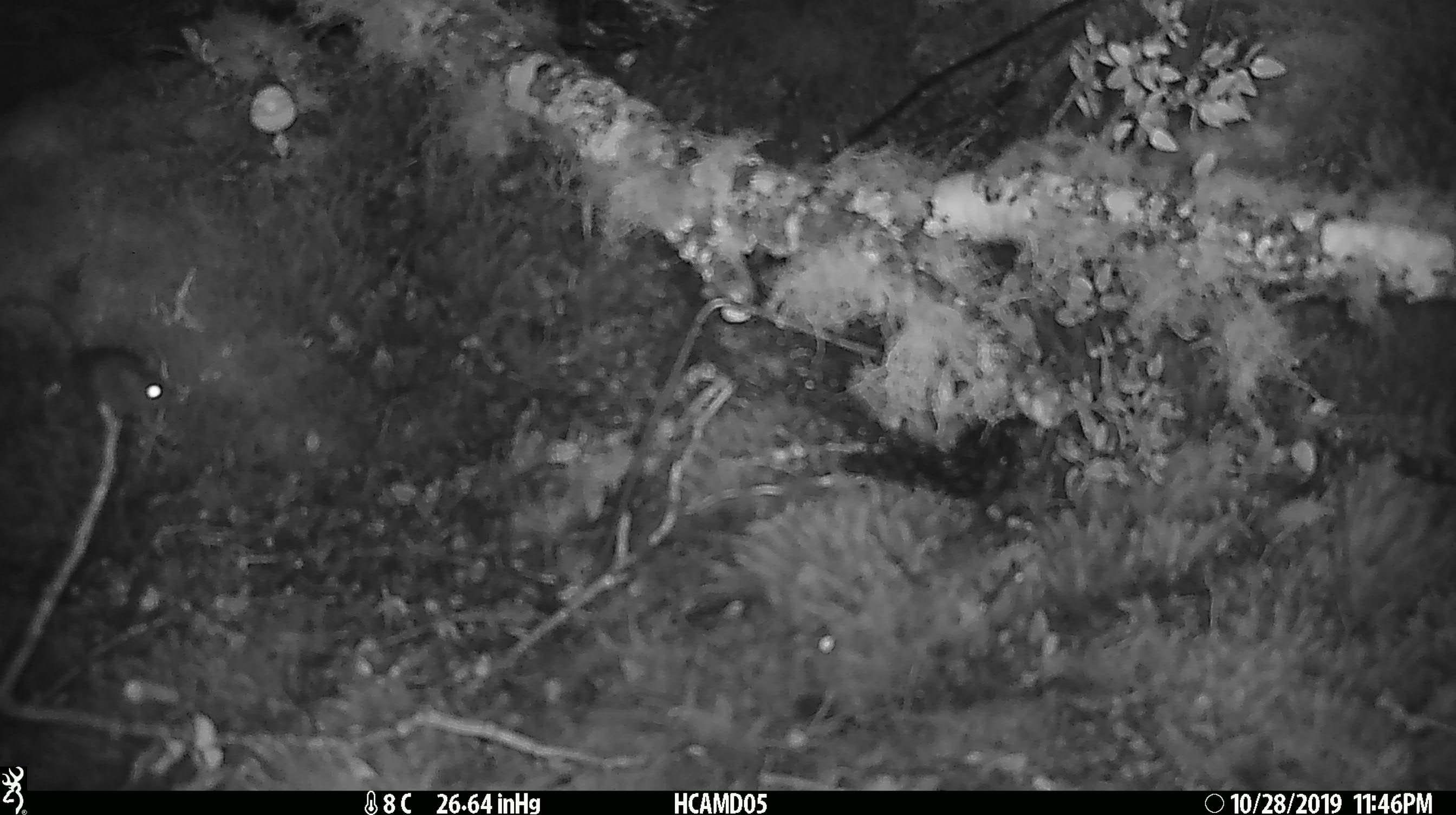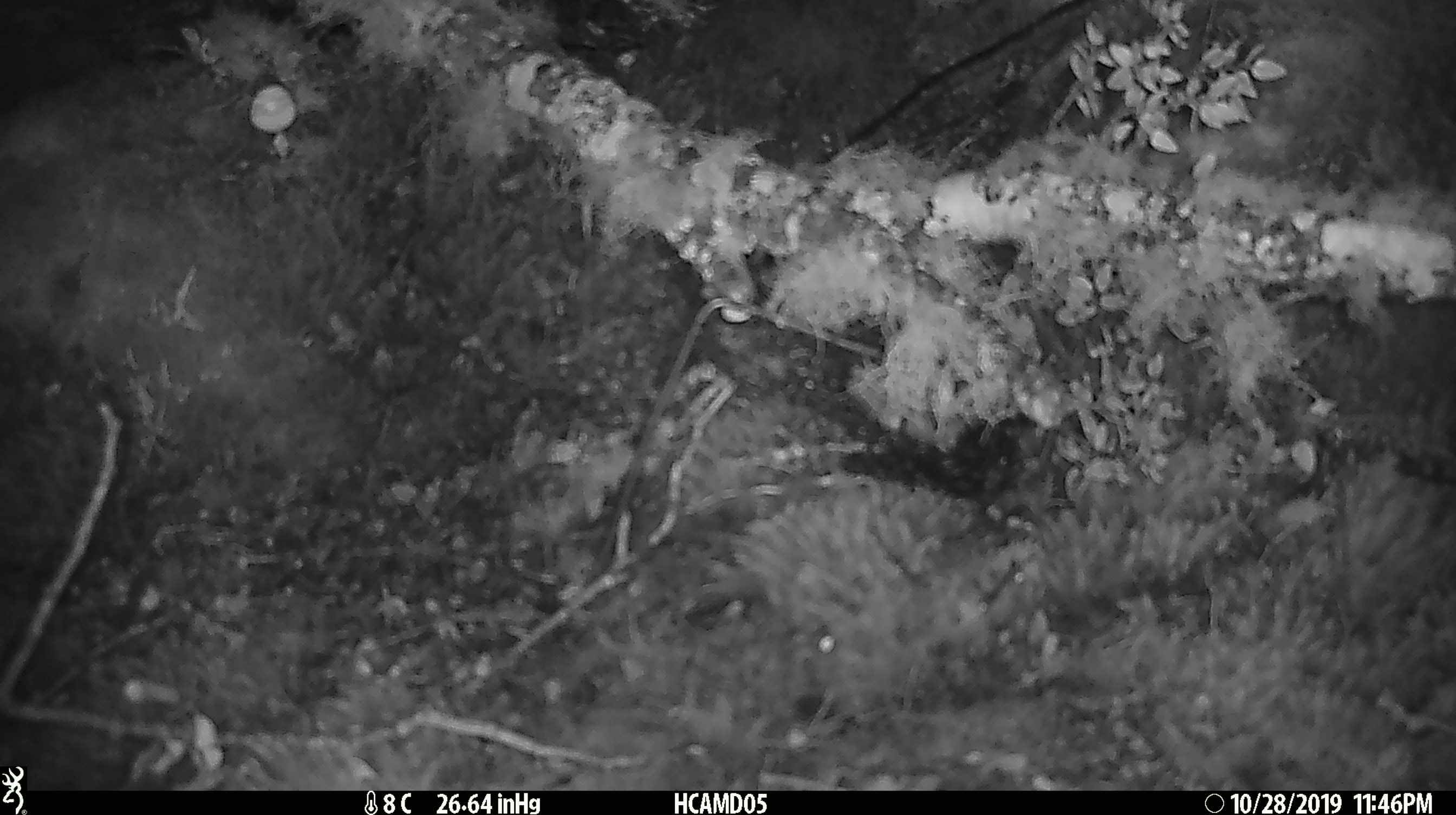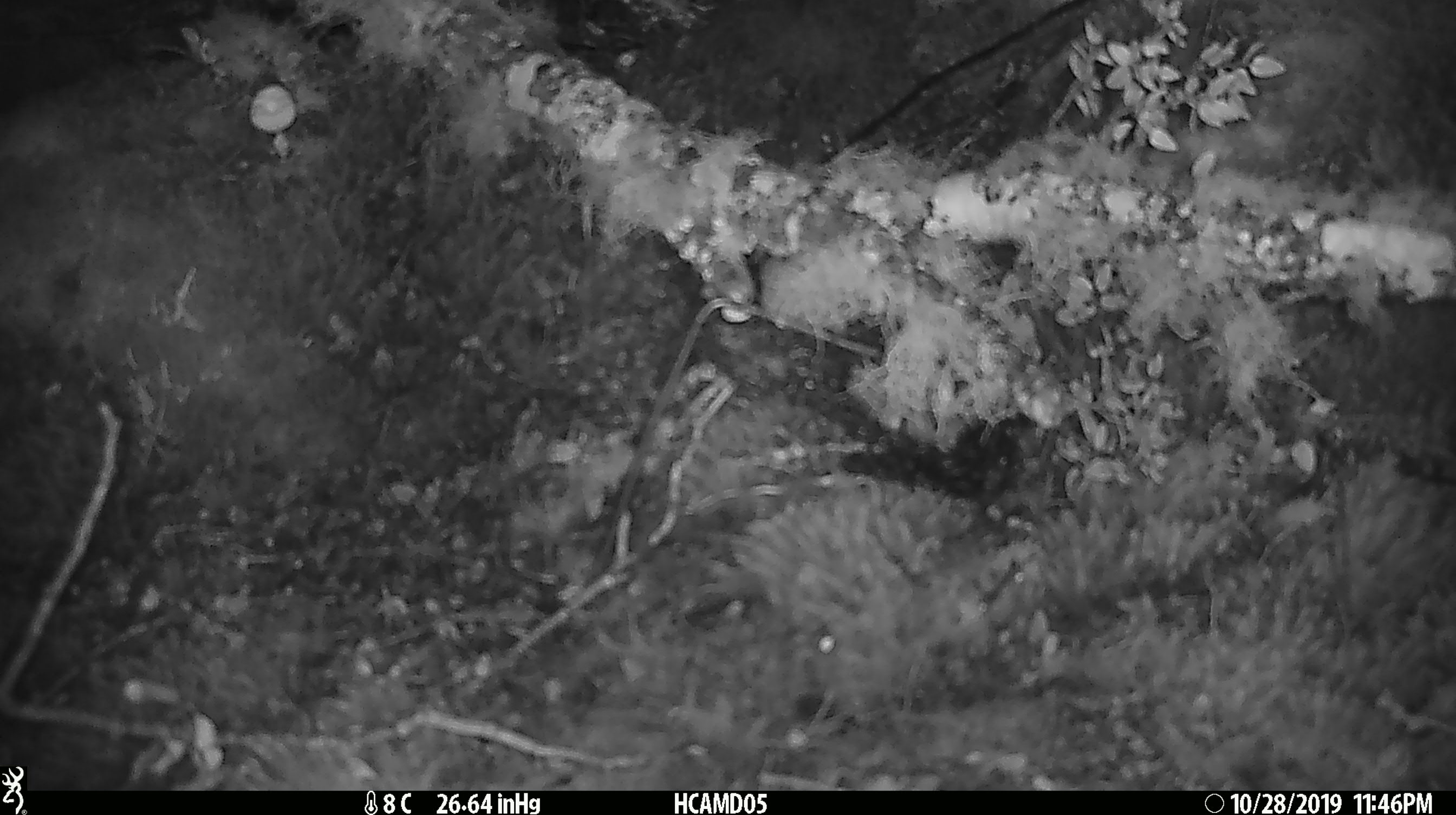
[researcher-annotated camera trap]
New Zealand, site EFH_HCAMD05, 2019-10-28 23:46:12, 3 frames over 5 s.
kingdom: Animalia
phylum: Chordata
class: Mammalia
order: Rodentia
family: Muridae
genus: Mus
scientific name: Mus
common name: mouse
Mouse (Mus).